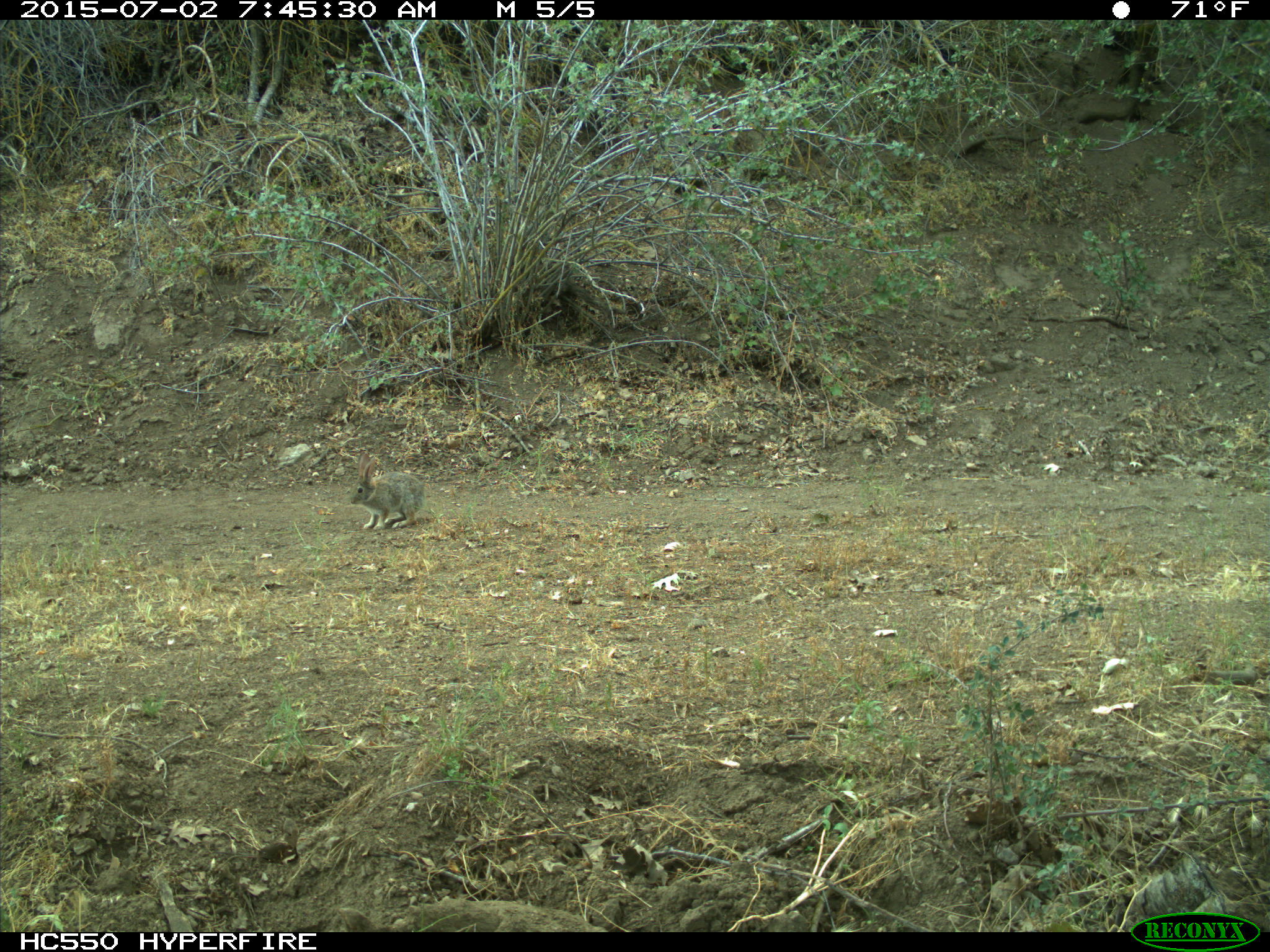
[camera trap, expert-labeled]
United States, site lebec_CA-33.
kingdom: Animalia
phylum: Chordata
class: Mammalia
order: Lagomorpha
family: Leporidae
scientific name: Leporidae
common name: rabbits and hares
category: unidentified rabbit